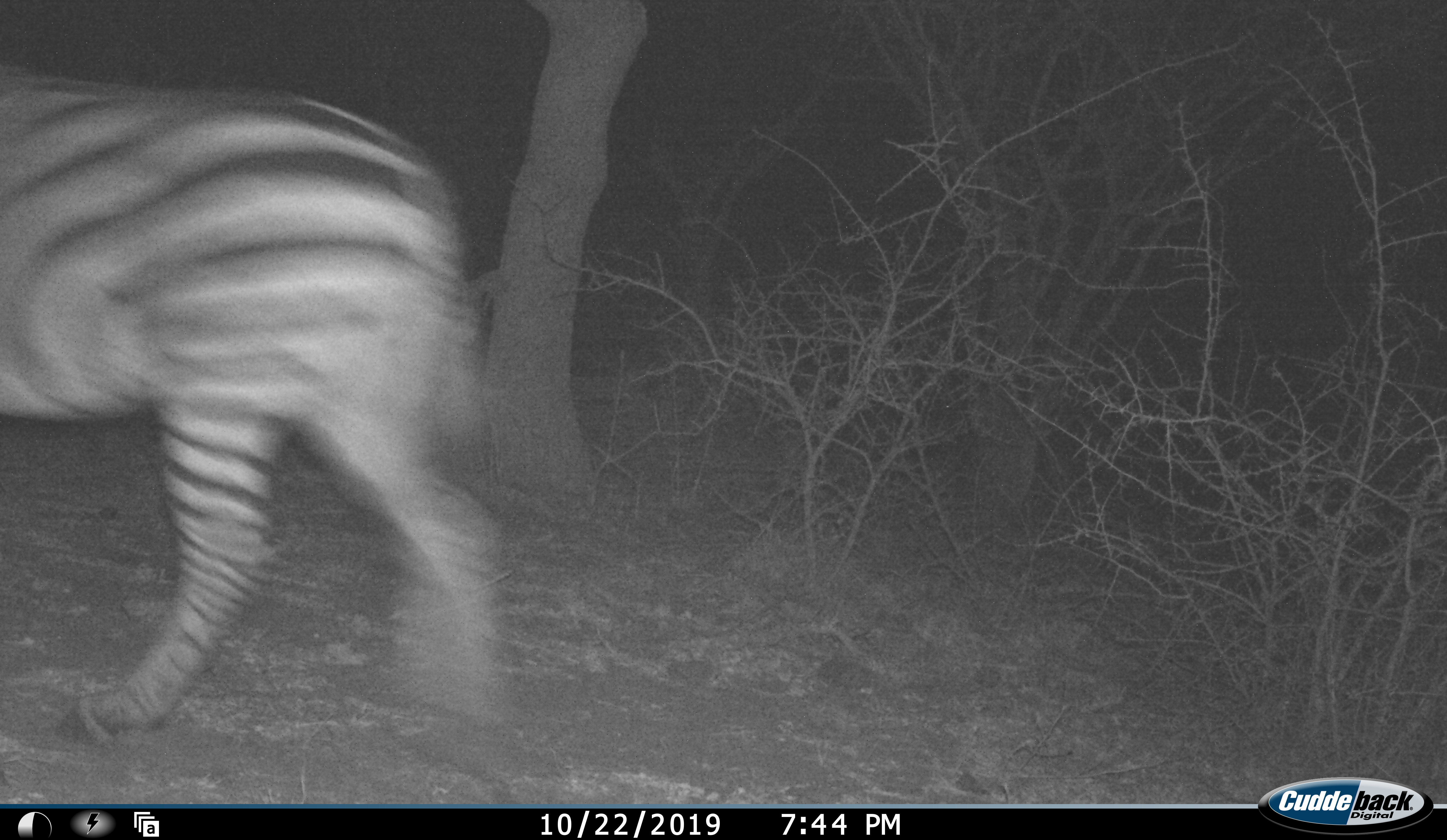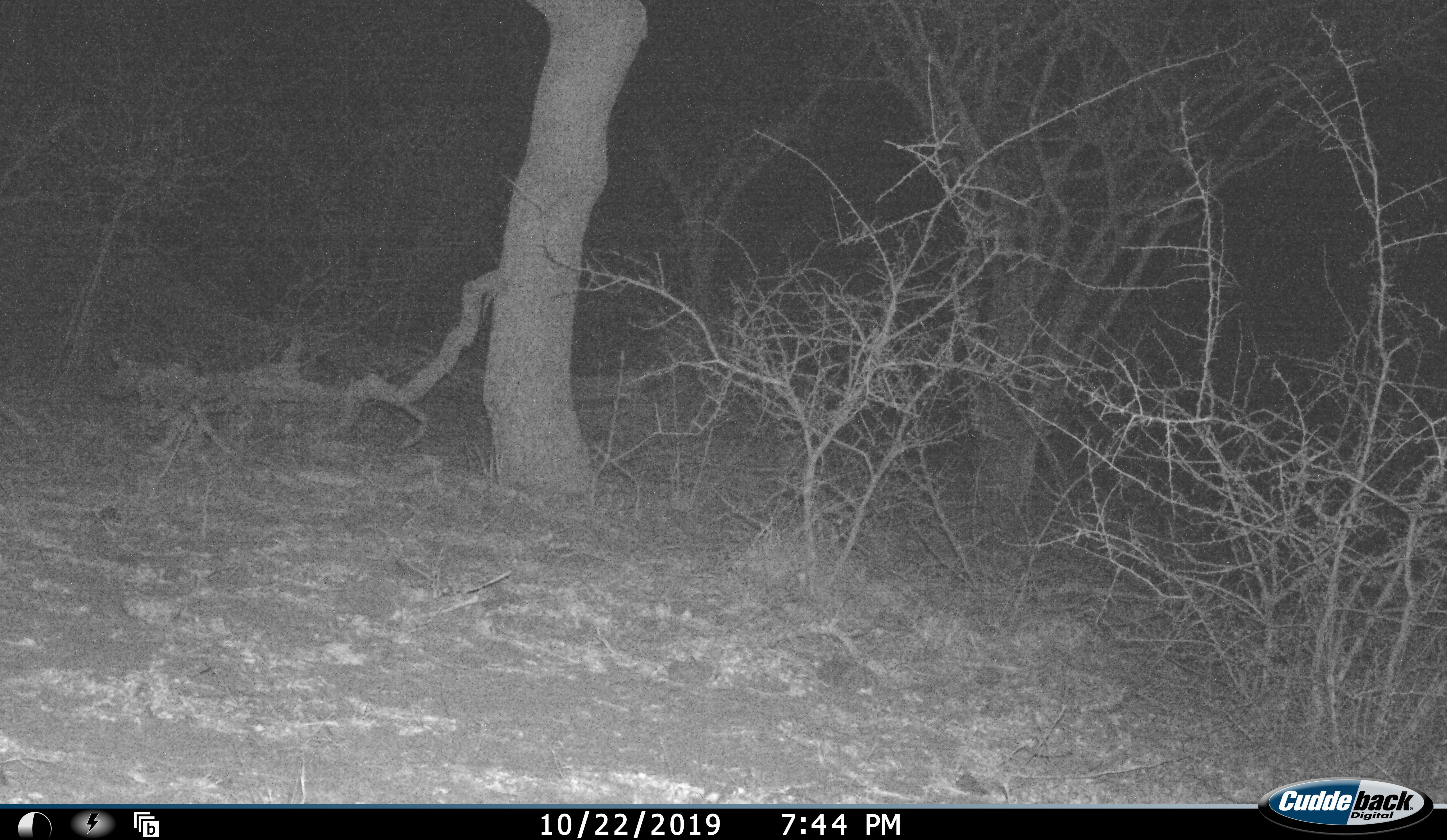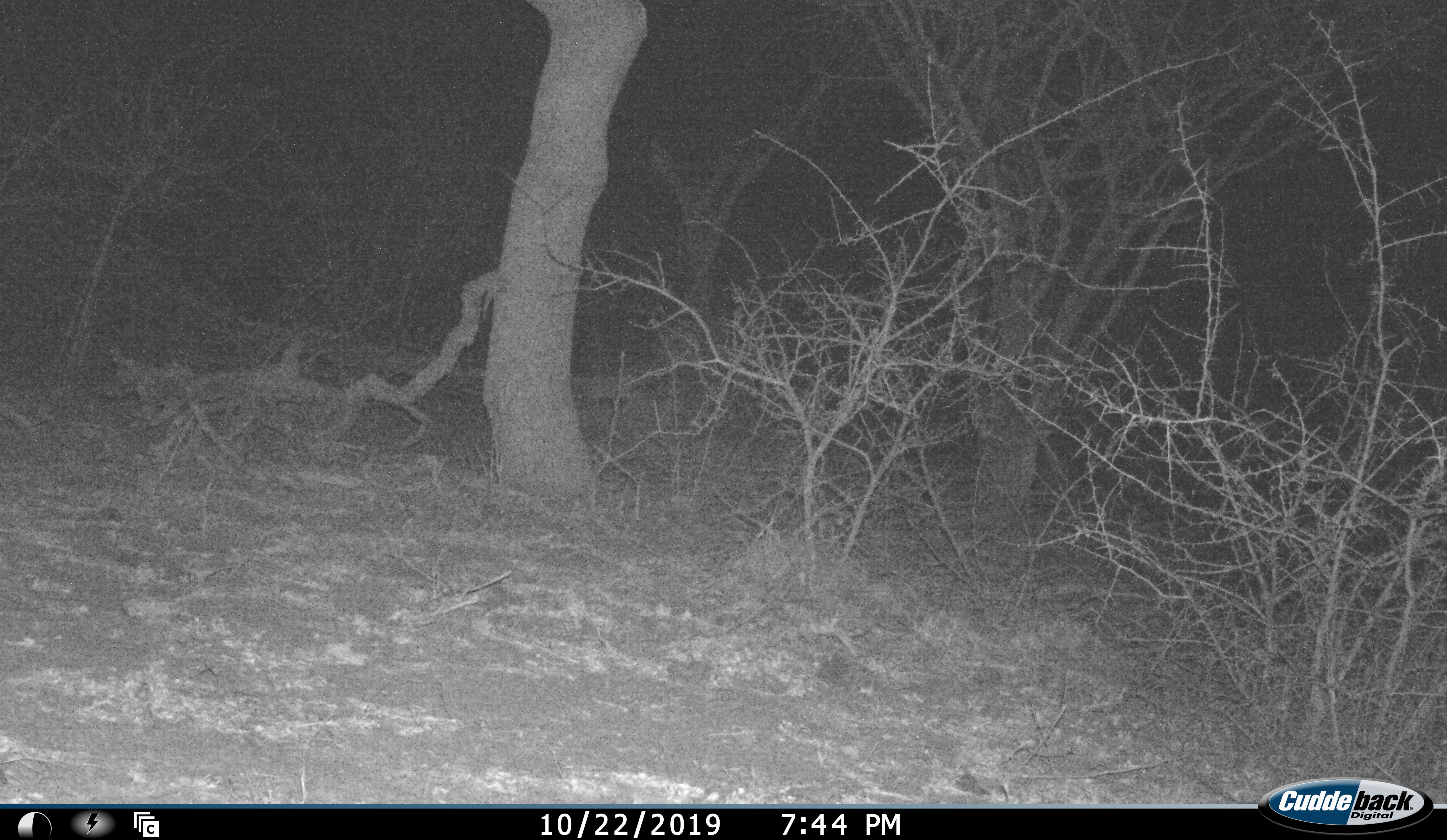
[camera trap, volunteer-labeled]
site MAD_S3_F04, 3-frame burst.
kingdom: Animalia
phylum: Chordata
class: Mammalia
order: Perissodactyla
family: Equidae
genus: Equus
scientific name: Equus quagga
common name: plains zebra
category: zebraplains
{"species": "zebraplains (plains zebra) (Equus quagga)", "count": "1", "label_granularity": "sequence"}